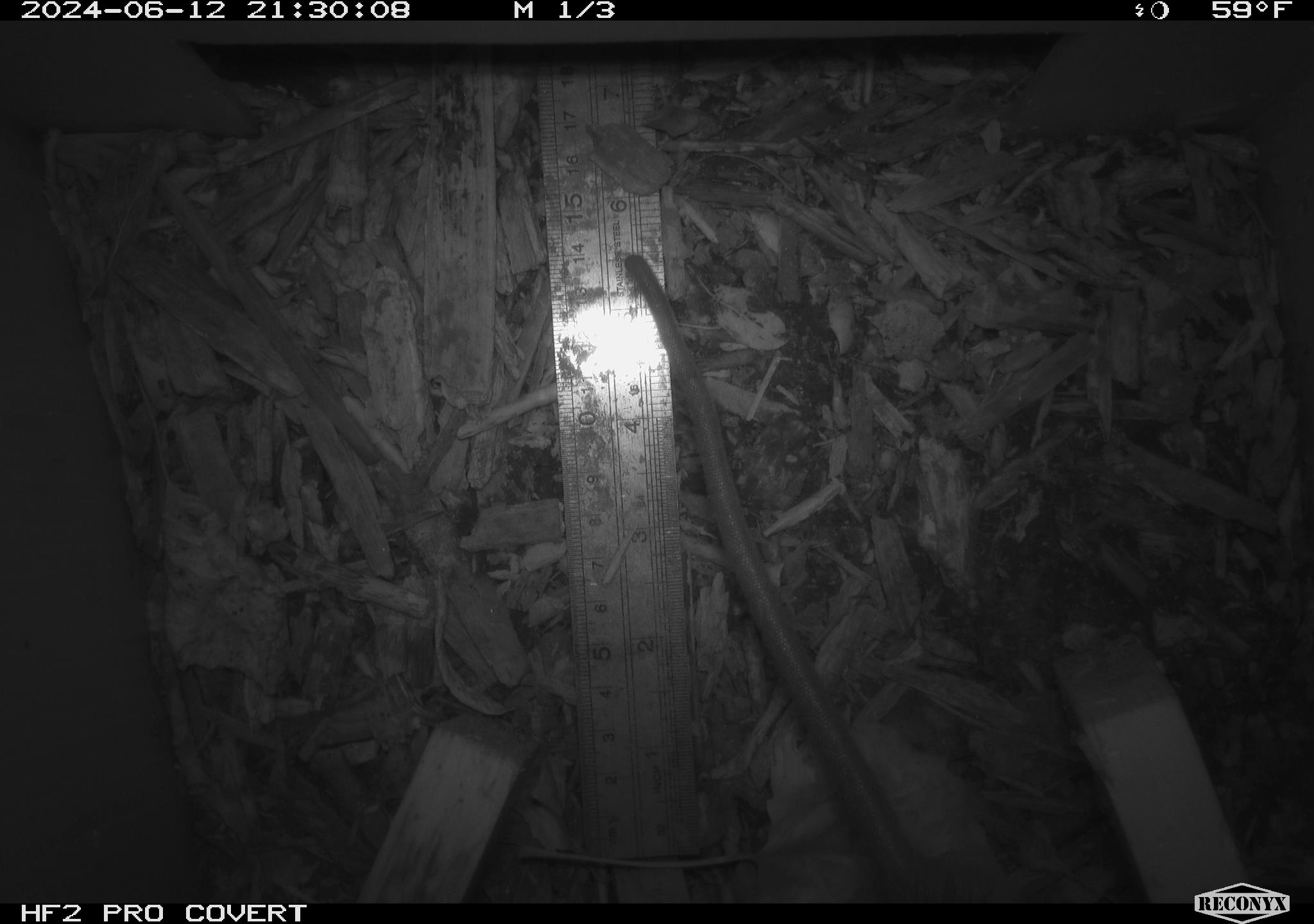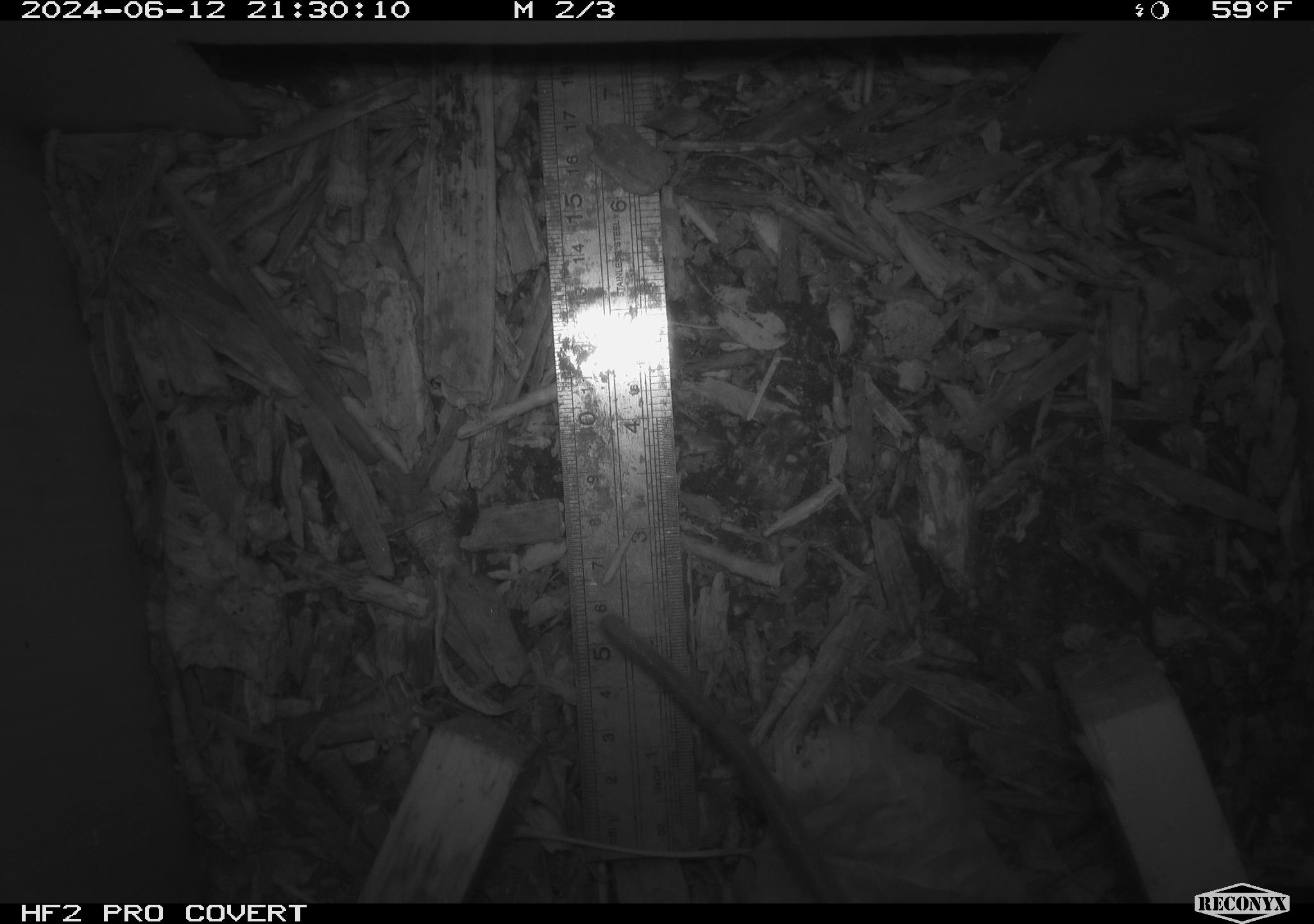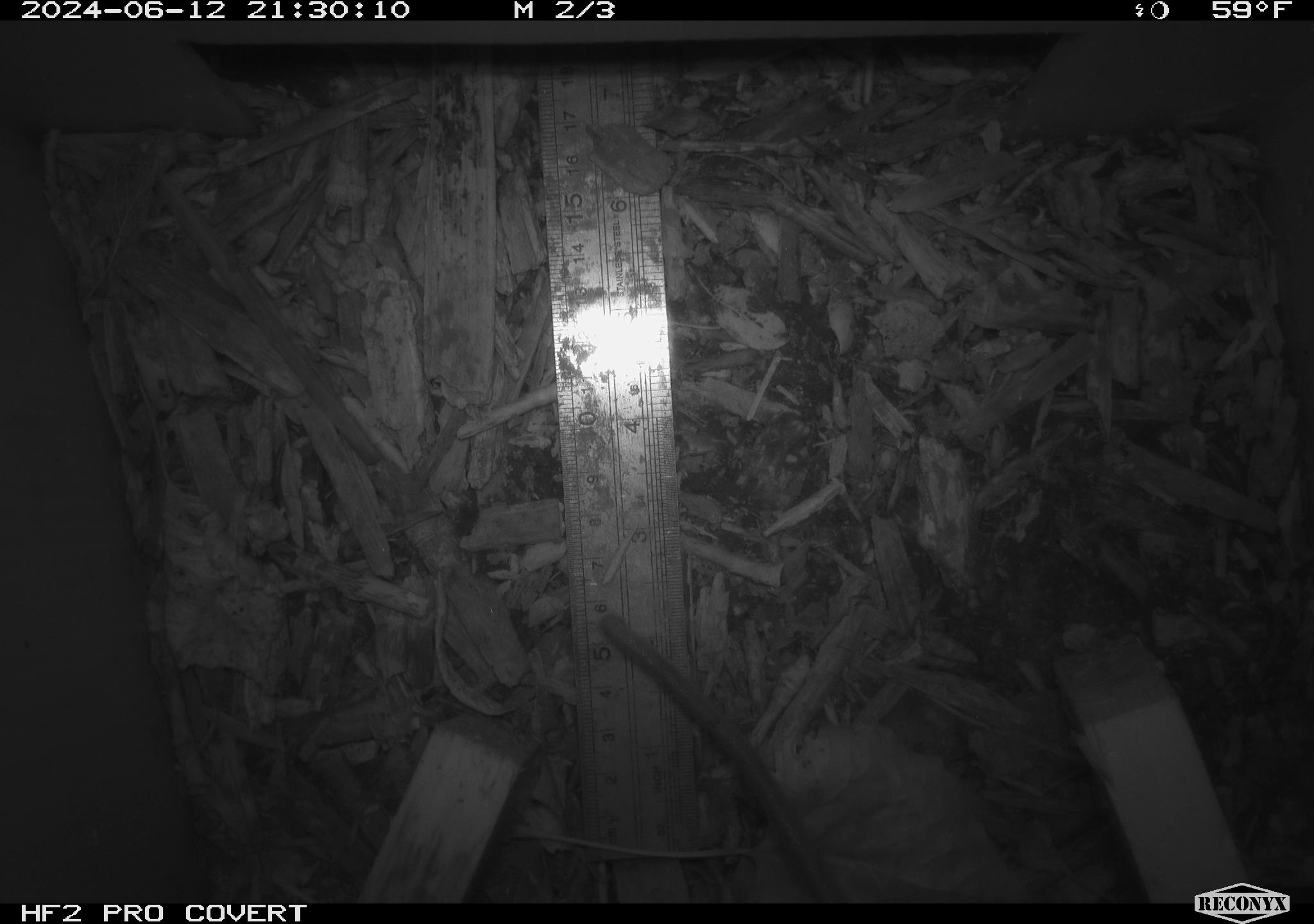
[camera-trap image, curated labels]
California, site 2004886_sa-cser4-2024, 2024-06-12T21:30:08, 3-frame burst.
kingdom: Animalia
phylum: Chordata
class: Mammalia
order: Rodentia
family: Muridae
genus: Rattus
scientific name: Rattus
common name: rat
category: rattus species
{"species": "rattus species (rat) (Rattus)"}